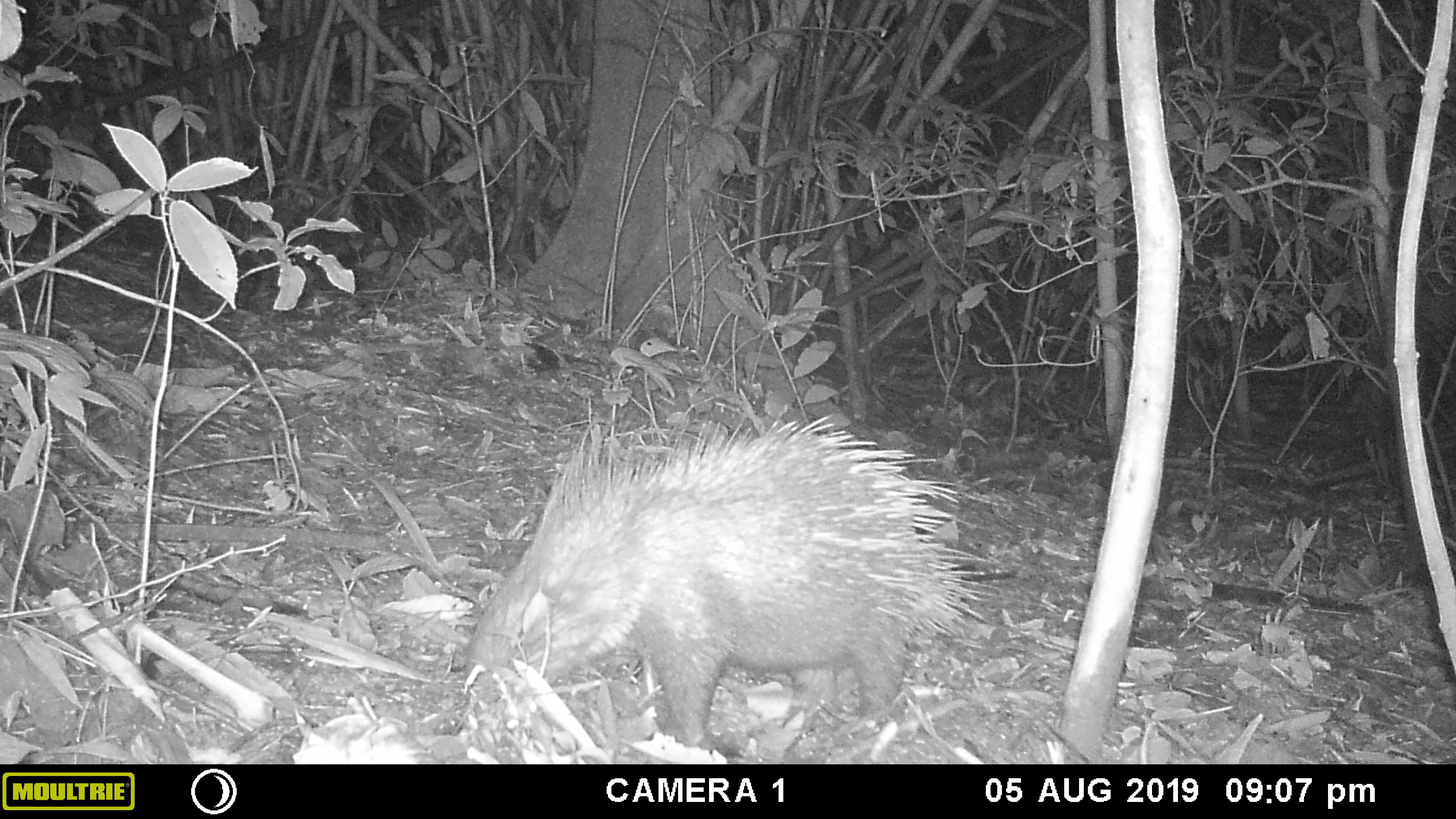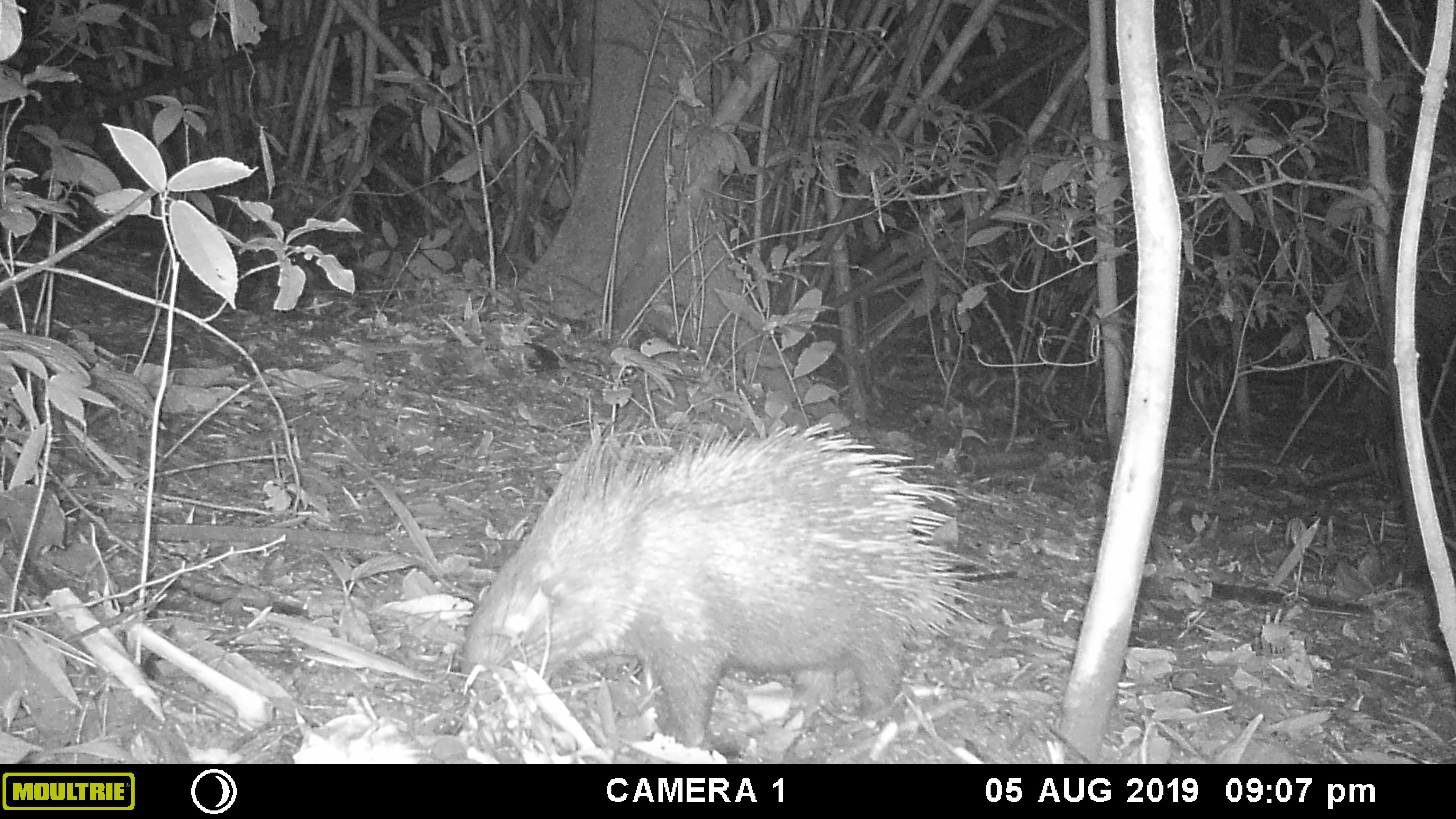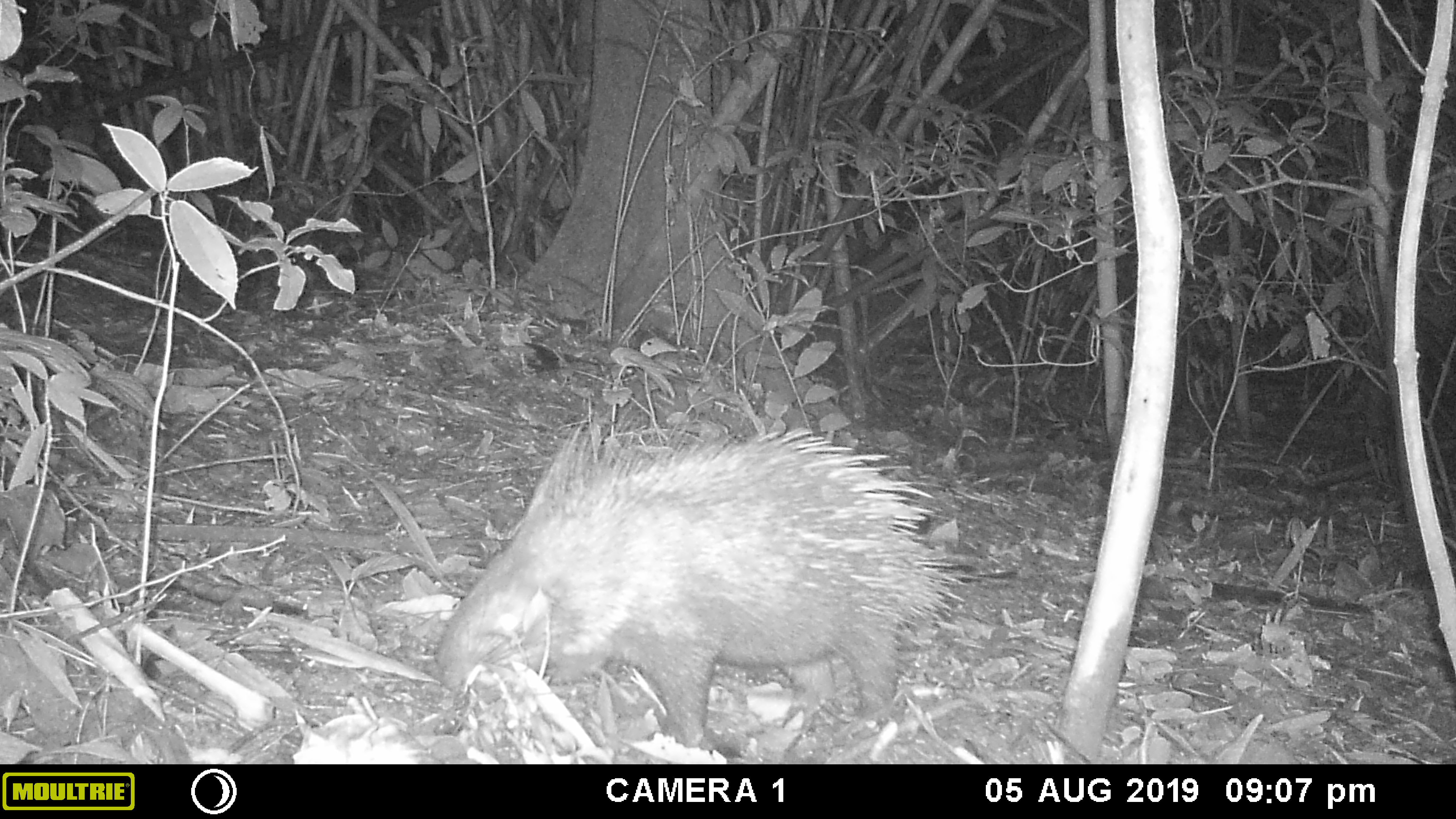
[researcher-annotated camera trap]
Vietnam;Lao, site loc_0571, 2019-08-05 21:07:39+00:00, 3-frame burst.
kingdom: Animalia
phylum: Chordata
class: Mammalia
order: Rodentia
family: Hystricidae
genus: Hystrix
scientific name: Hystrix brachyura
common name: malayan porcupine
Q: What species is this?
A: Malayan porcupine (Hystrix brachyura).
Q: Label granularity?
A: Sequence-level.